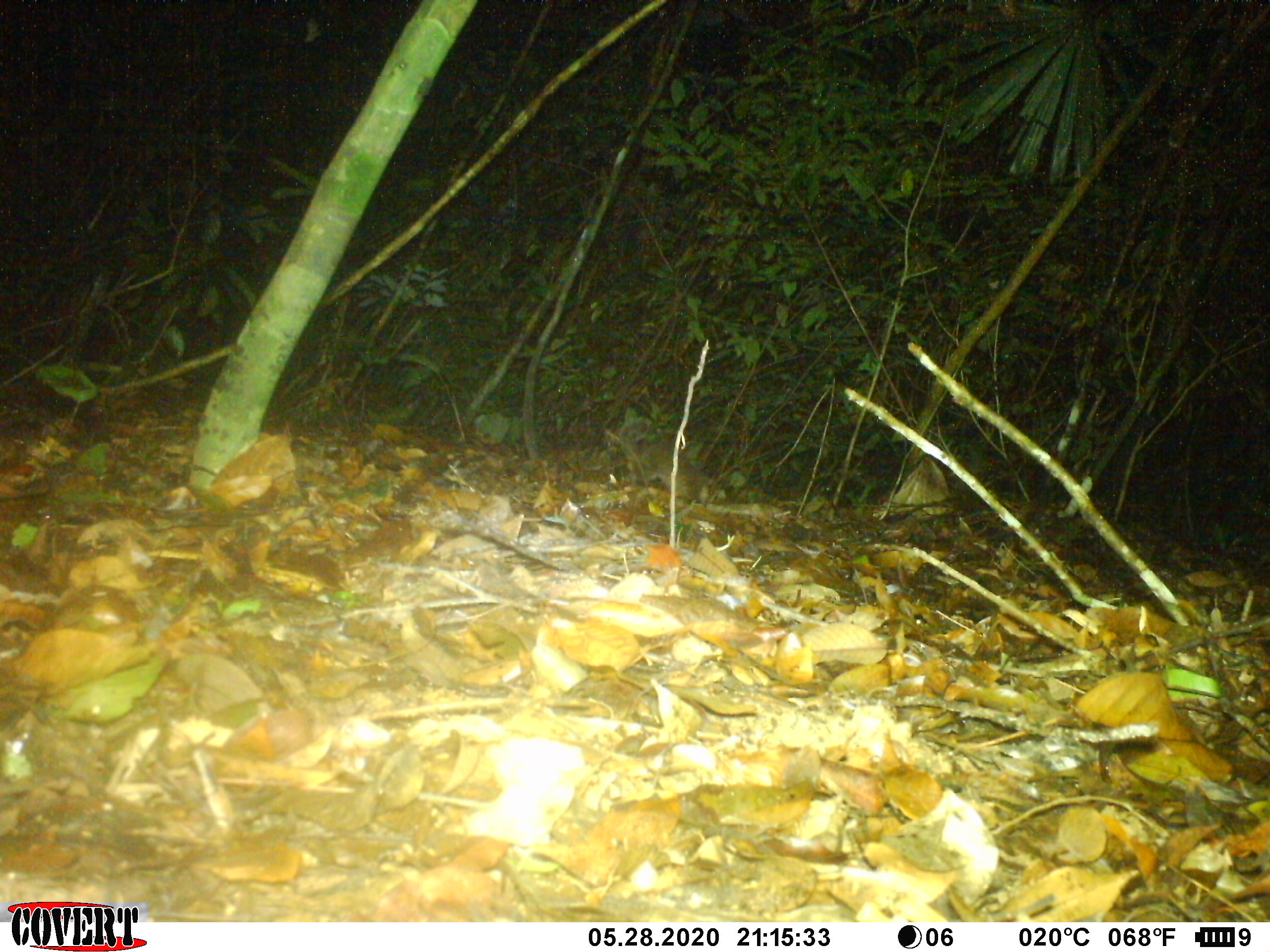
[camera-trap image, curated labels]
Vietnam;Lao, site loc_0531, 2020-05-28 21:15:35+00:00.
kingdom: Animalia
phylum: Chordata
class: Mammalia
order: Carnivora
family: Mustelidae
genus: Melogale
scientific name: Melogale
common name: ferret badger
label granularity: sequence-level